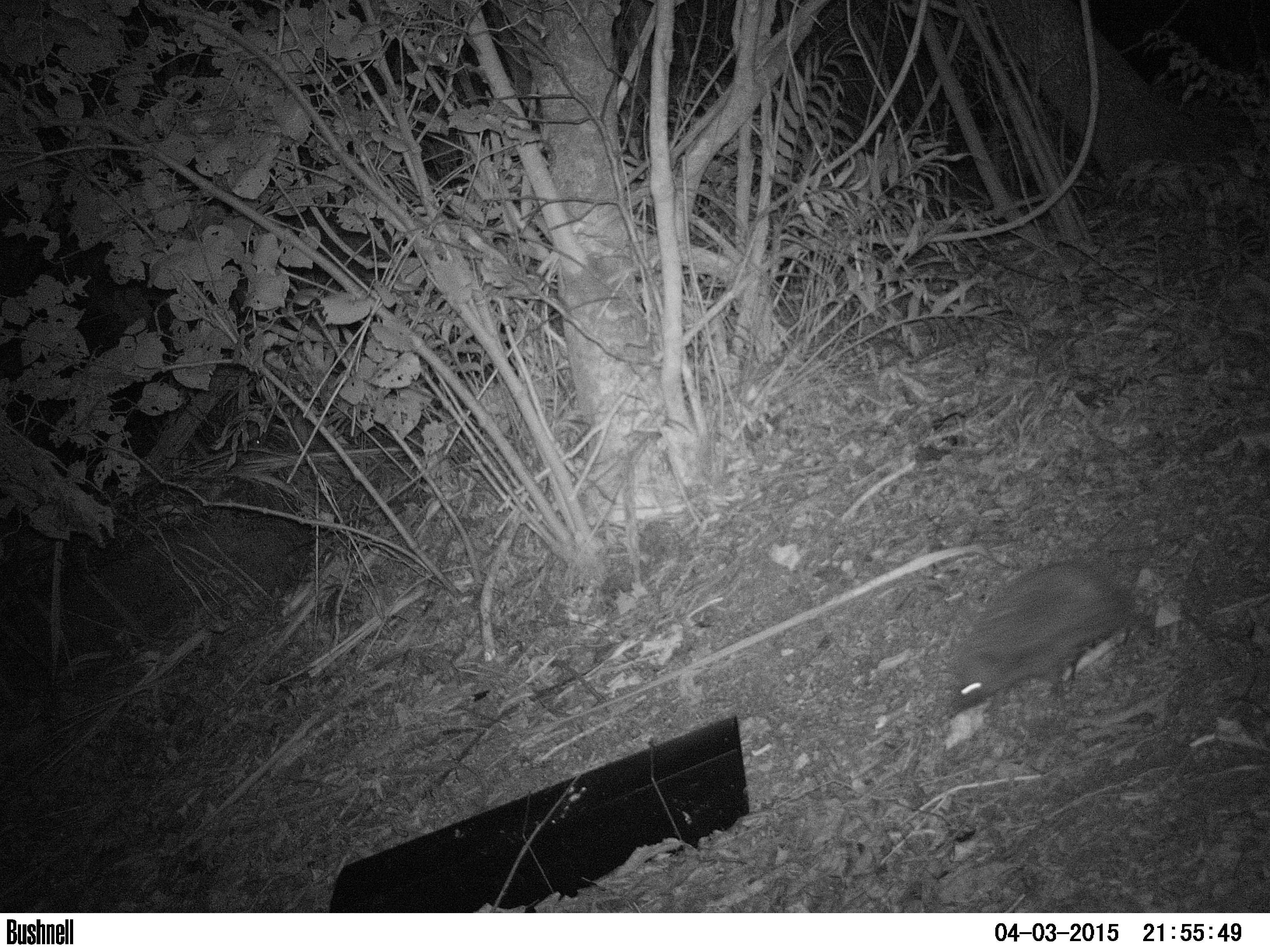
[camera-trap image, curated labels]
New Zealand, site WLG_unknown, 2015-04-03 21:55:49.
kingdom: Animalia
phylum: Chordata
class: Mammalia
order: Eulipotyphla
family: Erinaceidae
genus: Erinaceus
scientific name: Erinaceus europaeus europaeus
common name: european hedgehog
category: hedgehog